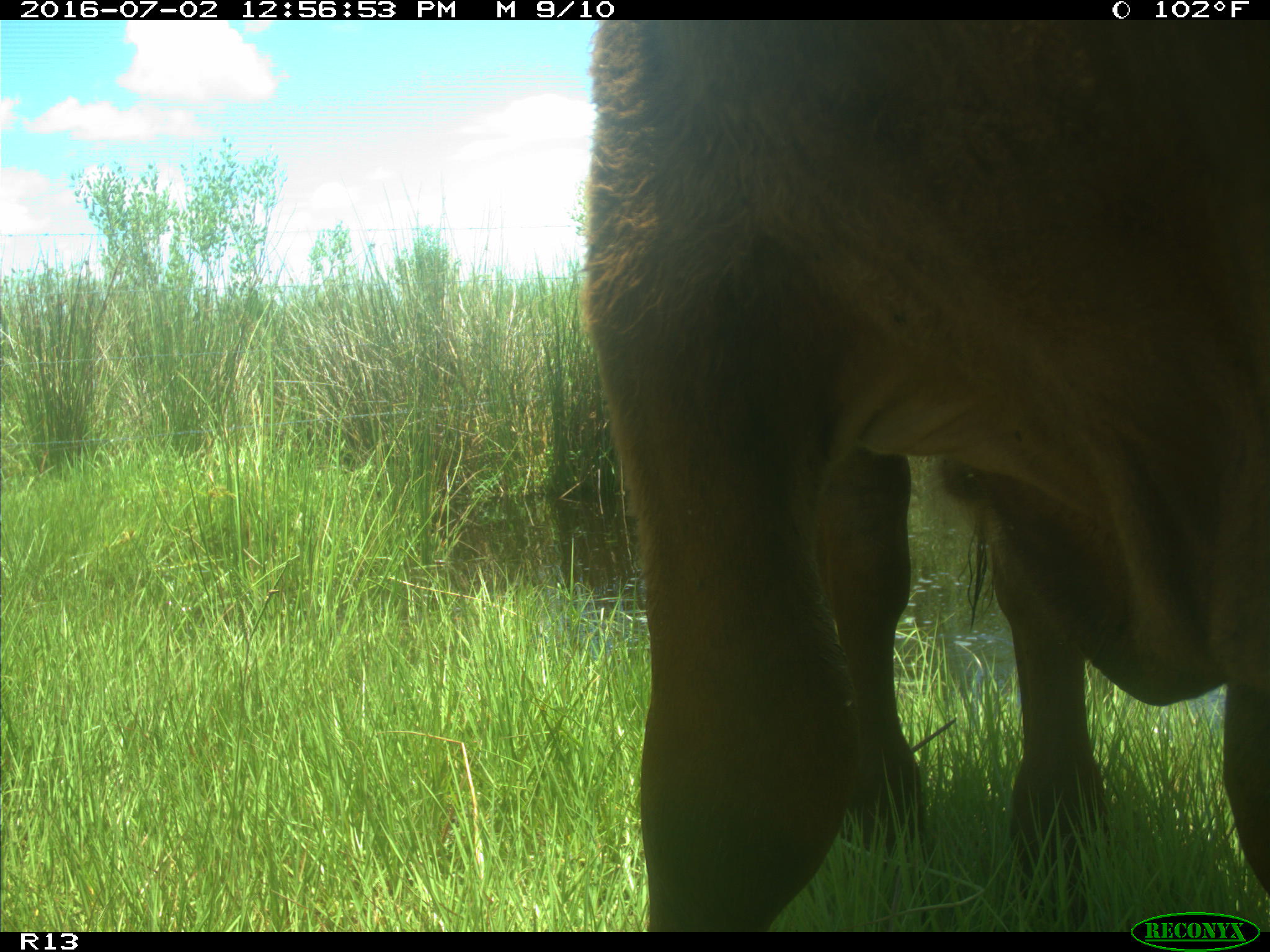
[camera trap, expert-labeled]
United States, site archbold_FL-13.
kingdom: Animalia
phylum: Chordata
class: Mammalia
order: Artiodactyla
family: Bovidae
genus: Bos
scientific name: Bos taurus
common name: domestic cow